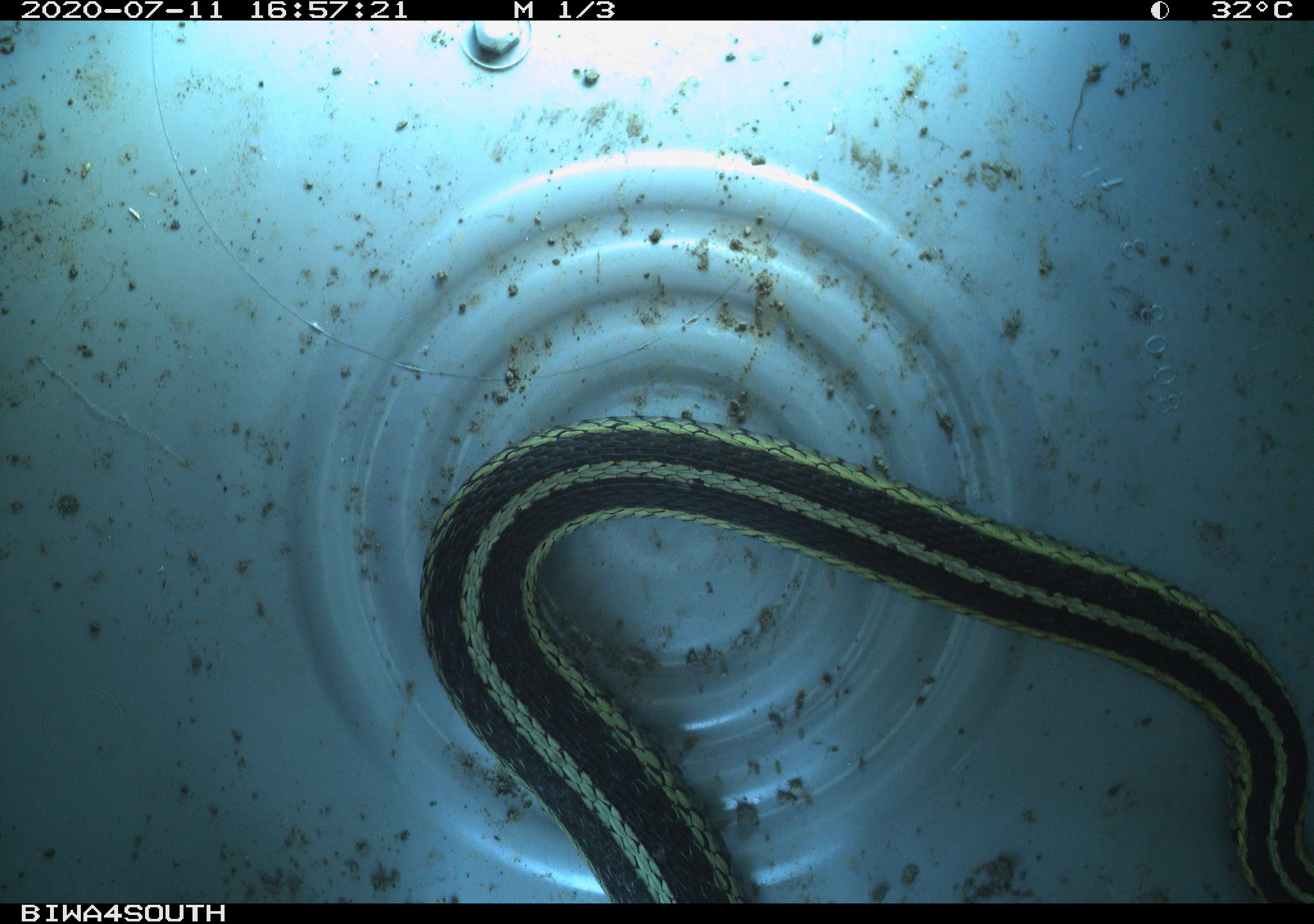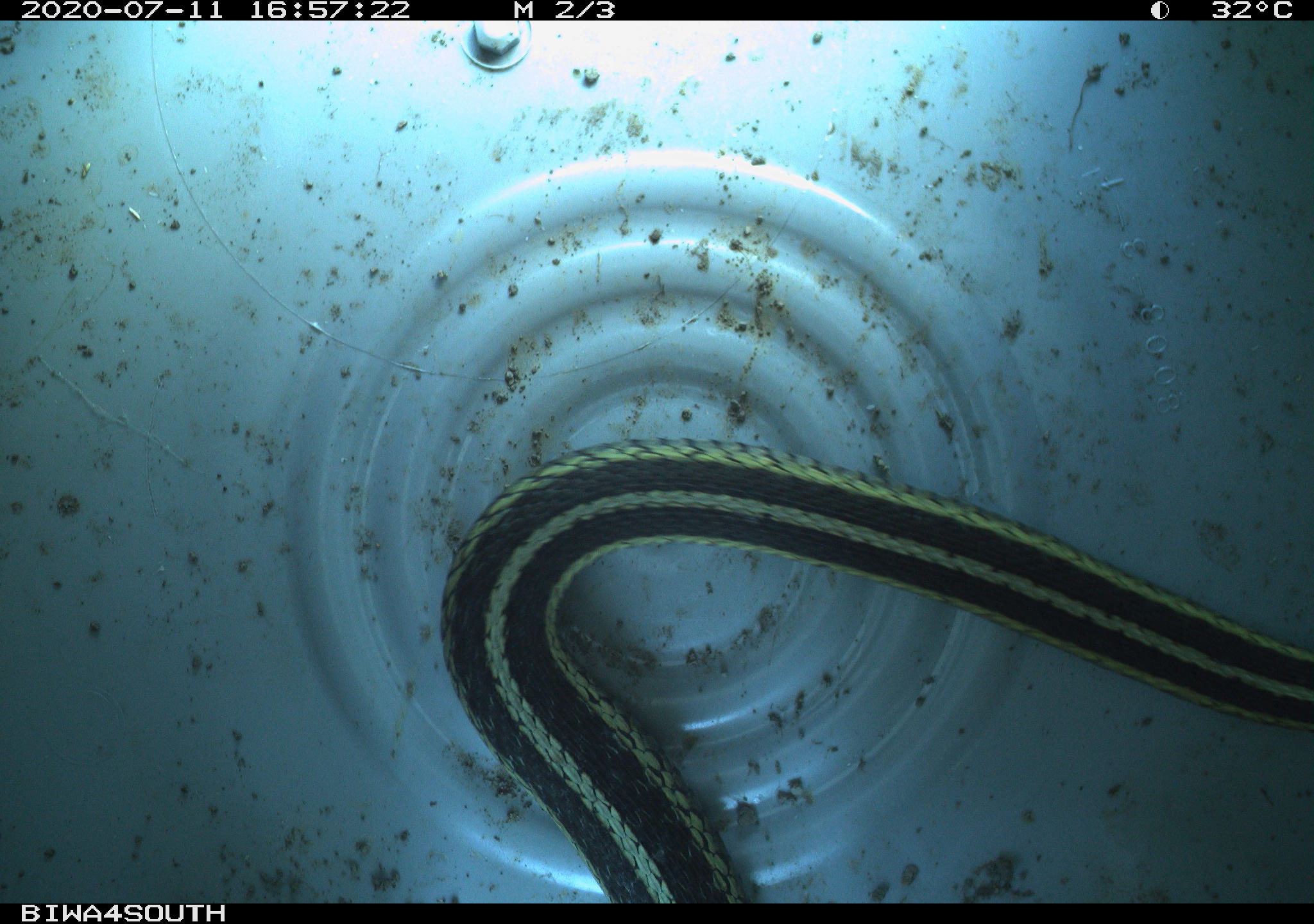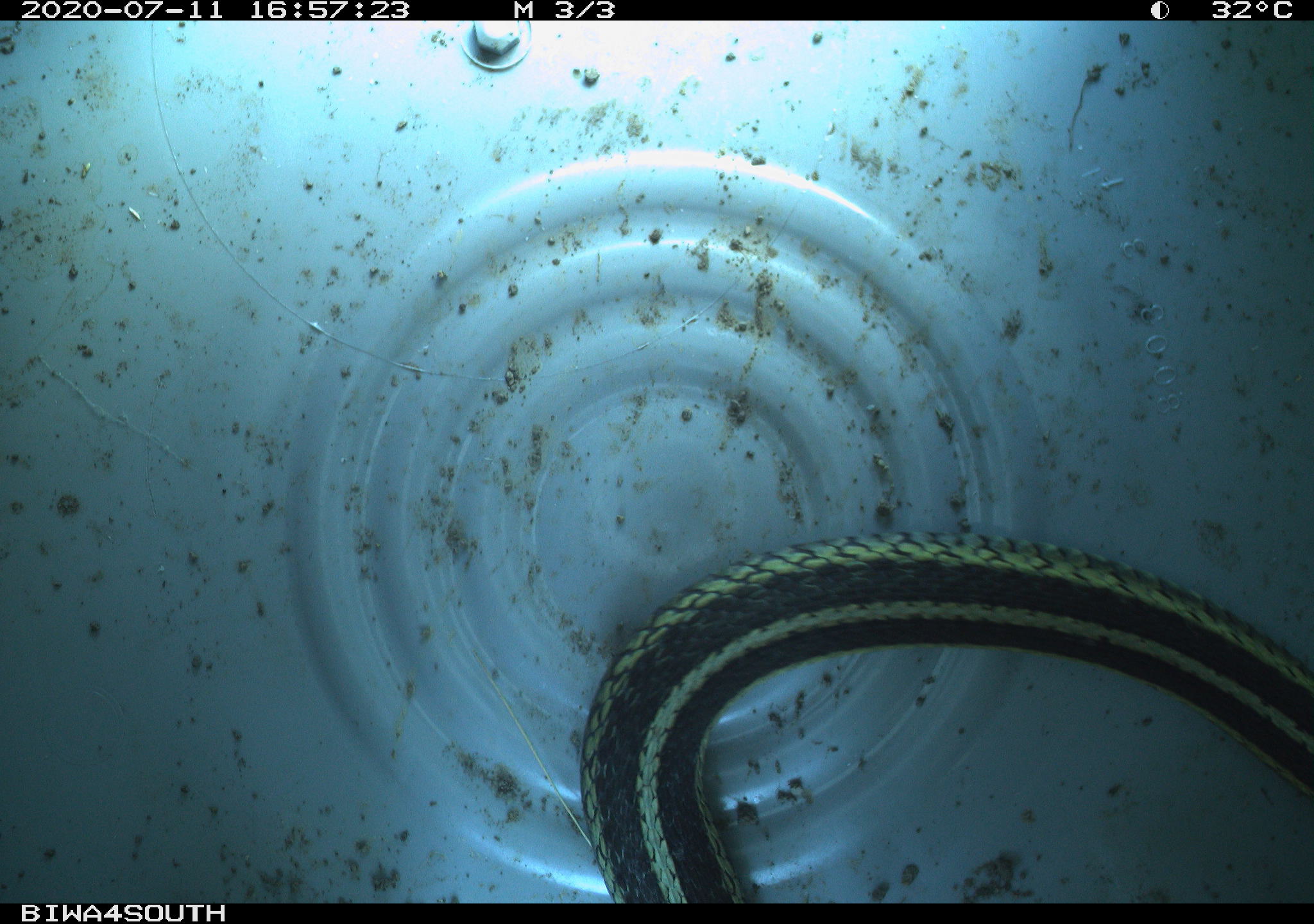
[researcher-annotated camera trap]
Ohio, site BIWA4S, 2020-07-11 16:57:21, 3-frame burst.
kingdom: Animalia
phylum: Chordata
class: Reptilia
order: Squamata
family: Colubridae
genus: Thamnophis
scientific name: Thamnophis sirtalis sirtalis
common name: eastern gartersnake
Eastern gartersnake (Thamnophis sirtalis sirtalis).